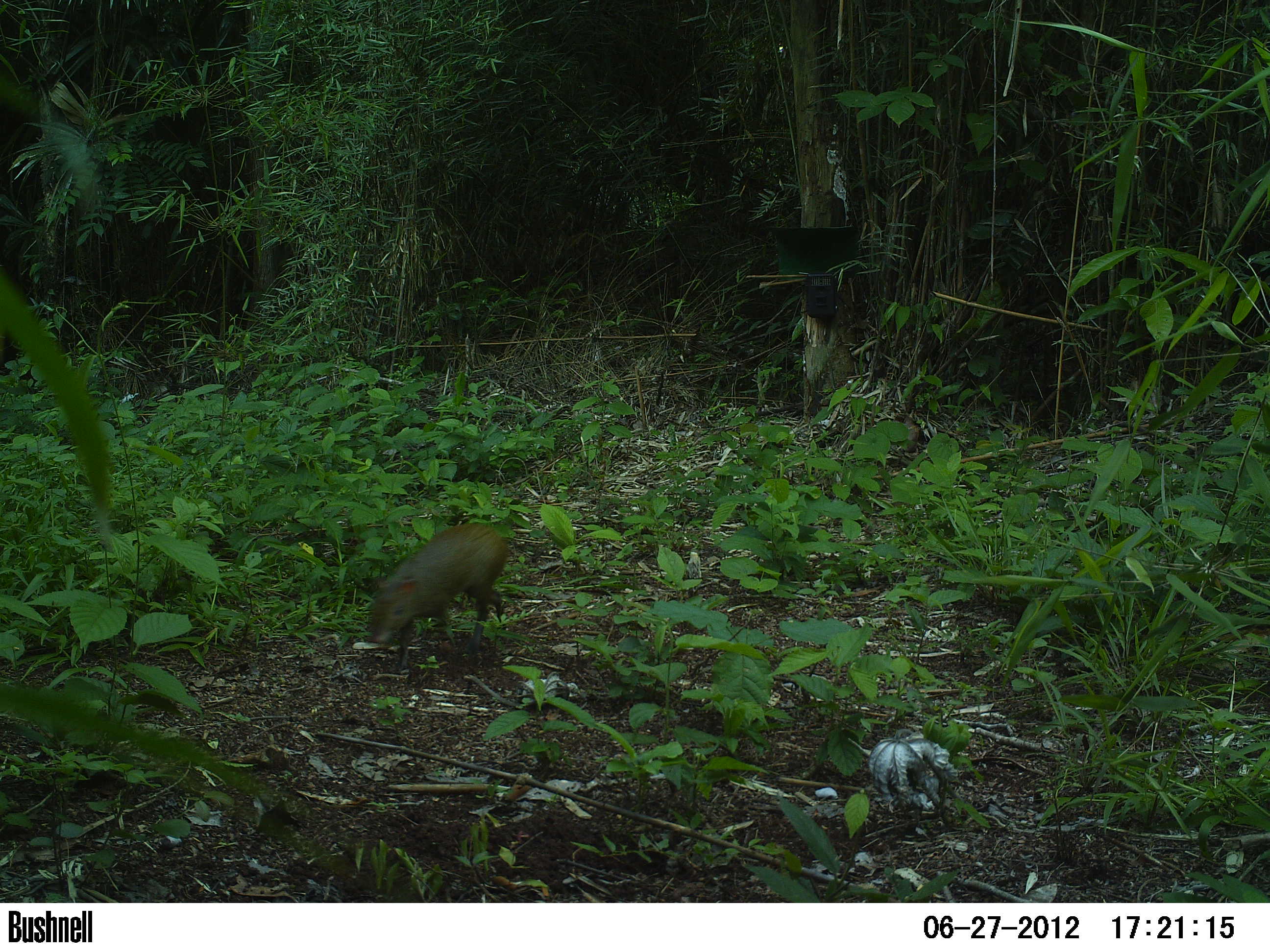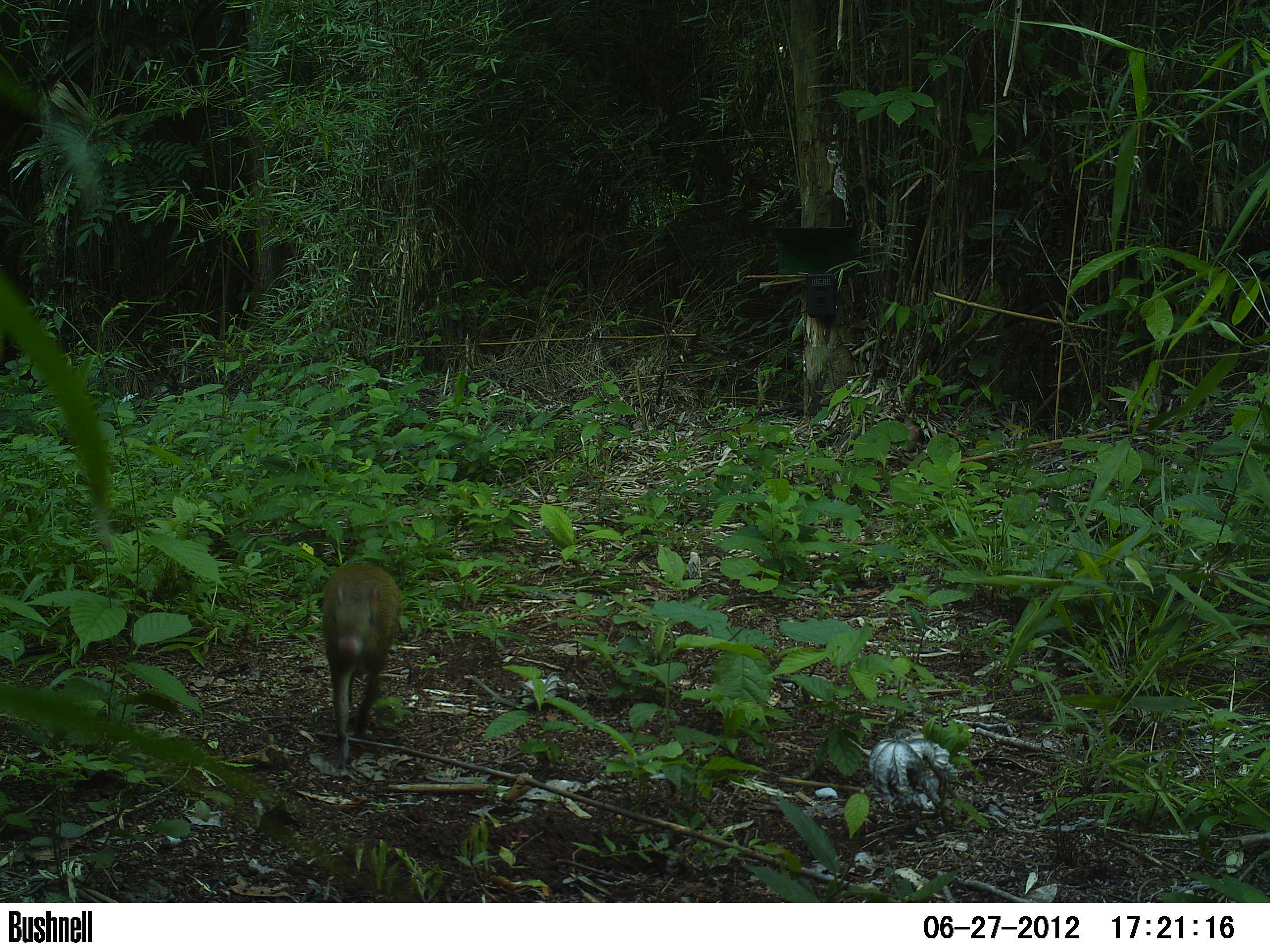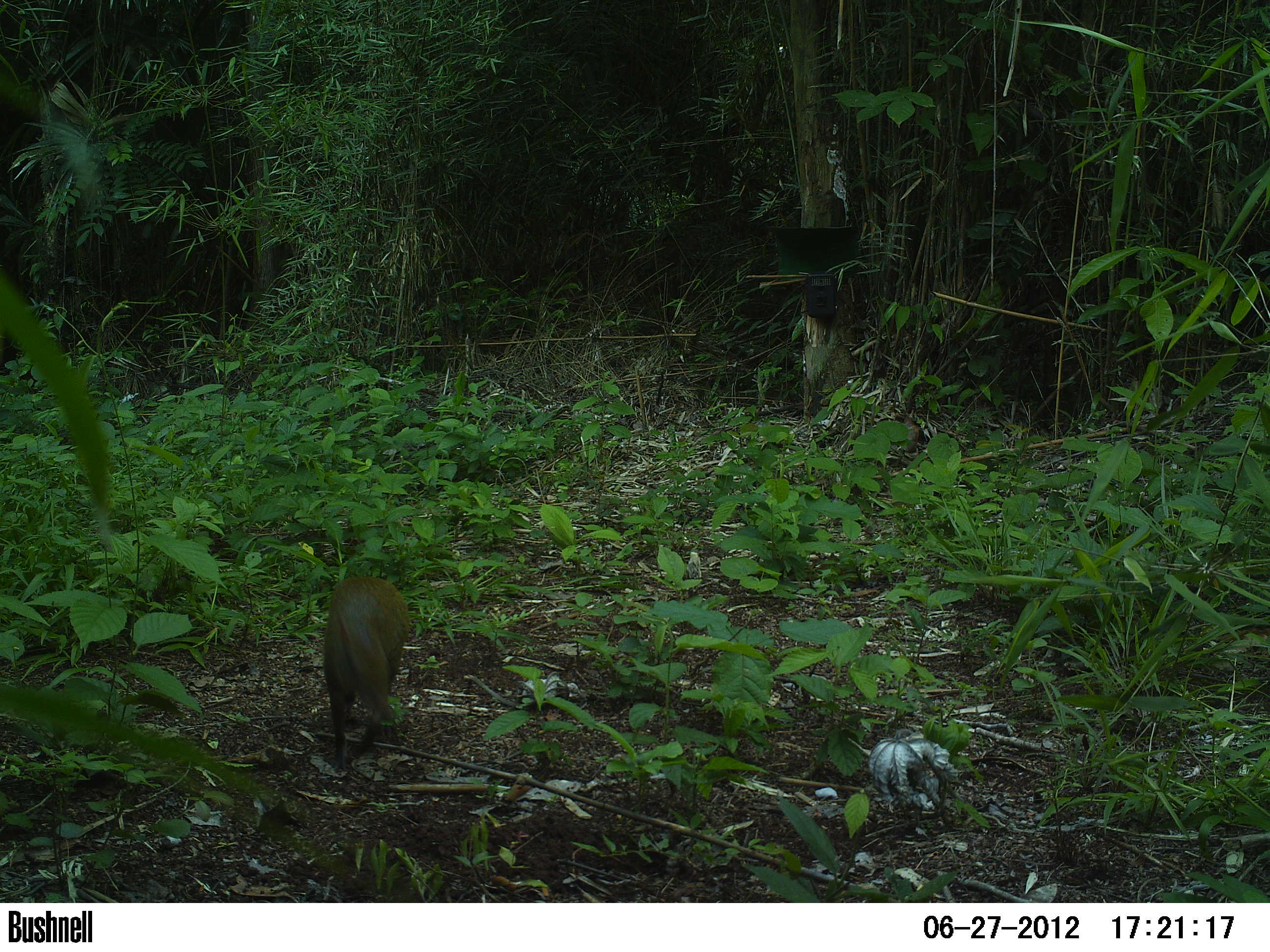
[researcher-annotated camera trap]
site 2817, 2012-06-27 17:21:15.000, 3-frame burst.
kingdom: Animalia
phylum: Chordata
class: Mammalia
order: Rodentia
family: Dasyproctidae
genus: Dasyprocta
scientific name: Dasyprocta punctata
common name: central american agouti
Dasyprocta punctata (central american agouti), count 1, age adult.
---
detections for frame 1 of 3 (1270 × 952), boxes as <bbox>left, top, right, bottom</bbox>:
dasyprocta punctata: <bbox>367, 521, 511, 669</bbox>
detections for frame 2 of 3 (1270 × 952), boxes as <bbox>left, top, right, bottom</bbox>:
dasyprocta punctata: <bbox>320, 561, 403, 773</bbox>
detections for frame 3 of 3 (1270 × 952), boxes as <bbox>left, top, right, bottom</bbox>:
dasyprocta punctata: <bbox>324, 576, 409, 772</bbox>